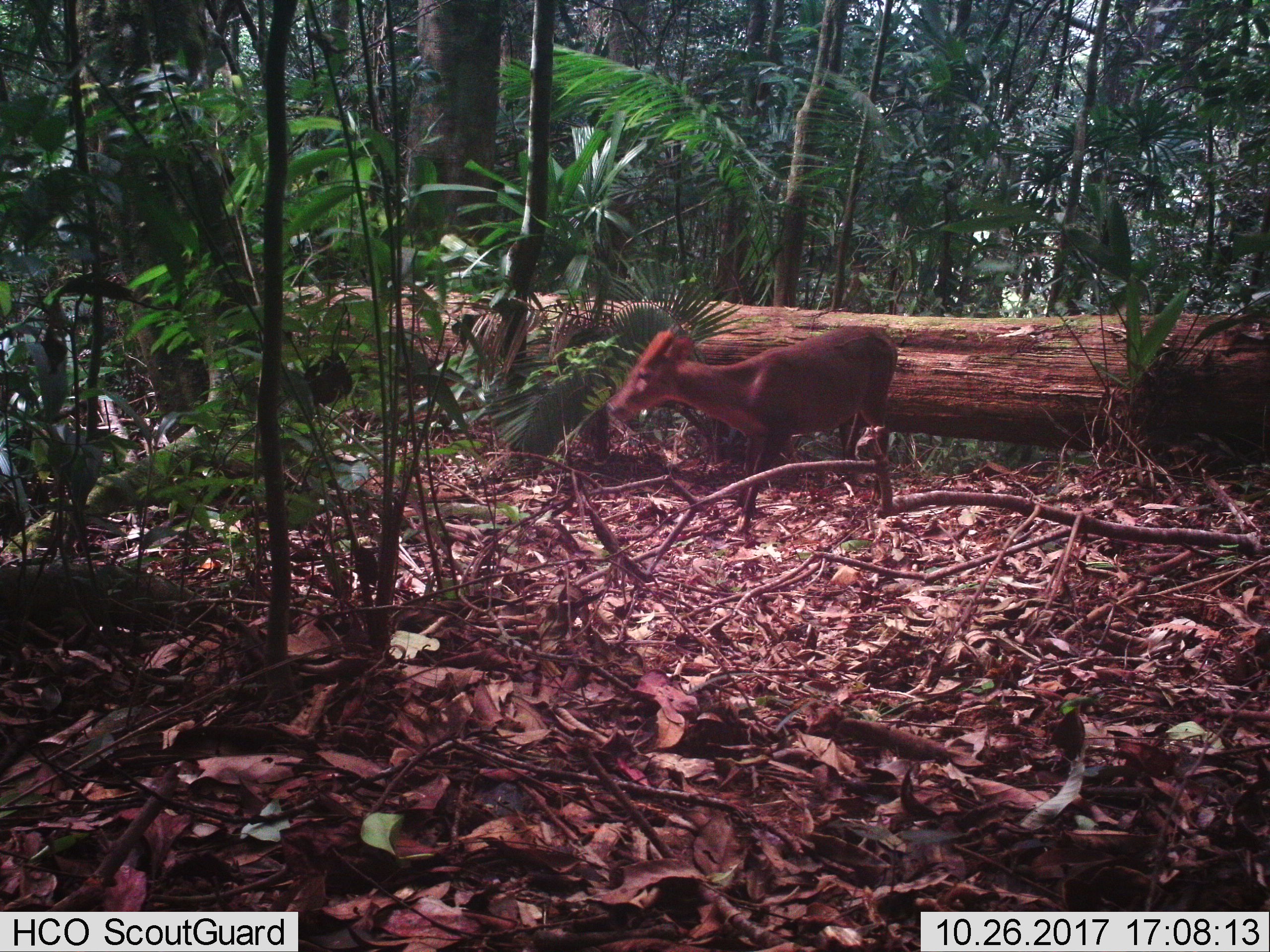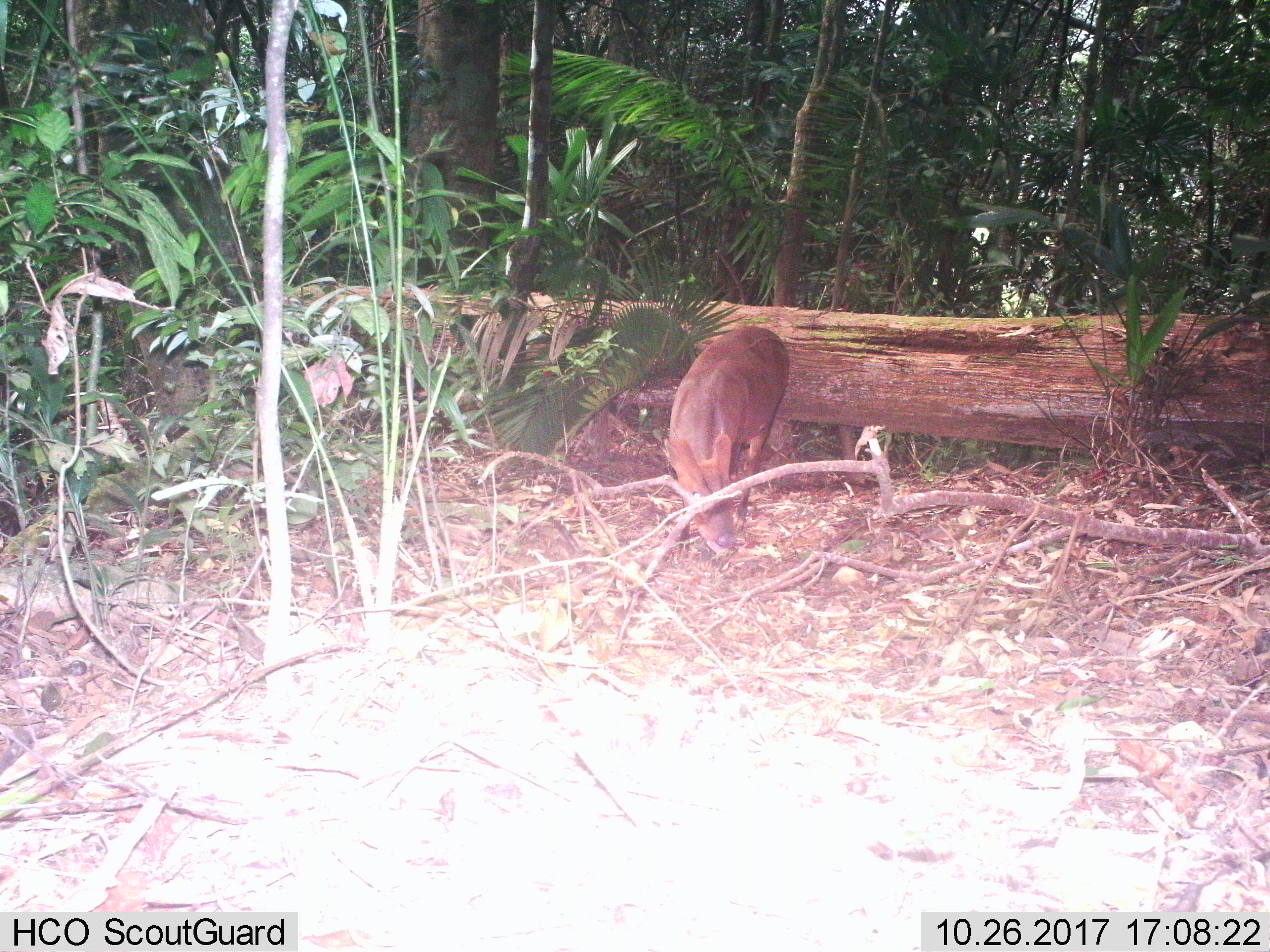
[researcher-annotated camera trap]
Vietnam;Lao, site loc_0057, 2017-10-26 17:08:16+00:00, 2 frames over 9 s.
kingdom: Animalia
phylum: Chordata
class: Mammalia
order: Artiodactyla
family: Cervidae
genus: Muntiacus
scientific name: Muntiacus vuquangensis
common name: large-antlered muntjac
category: large antlered muntjac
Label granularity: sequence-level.